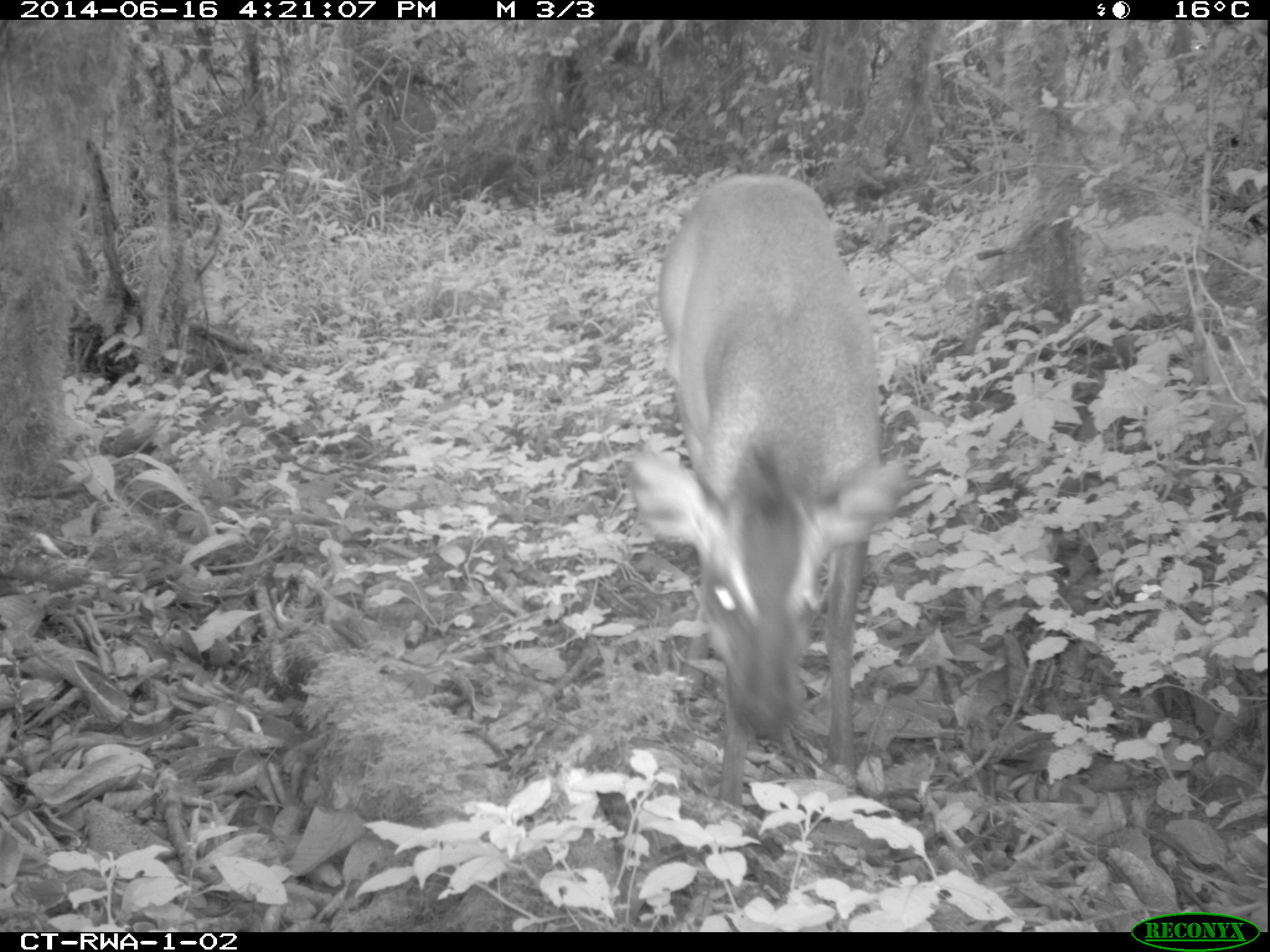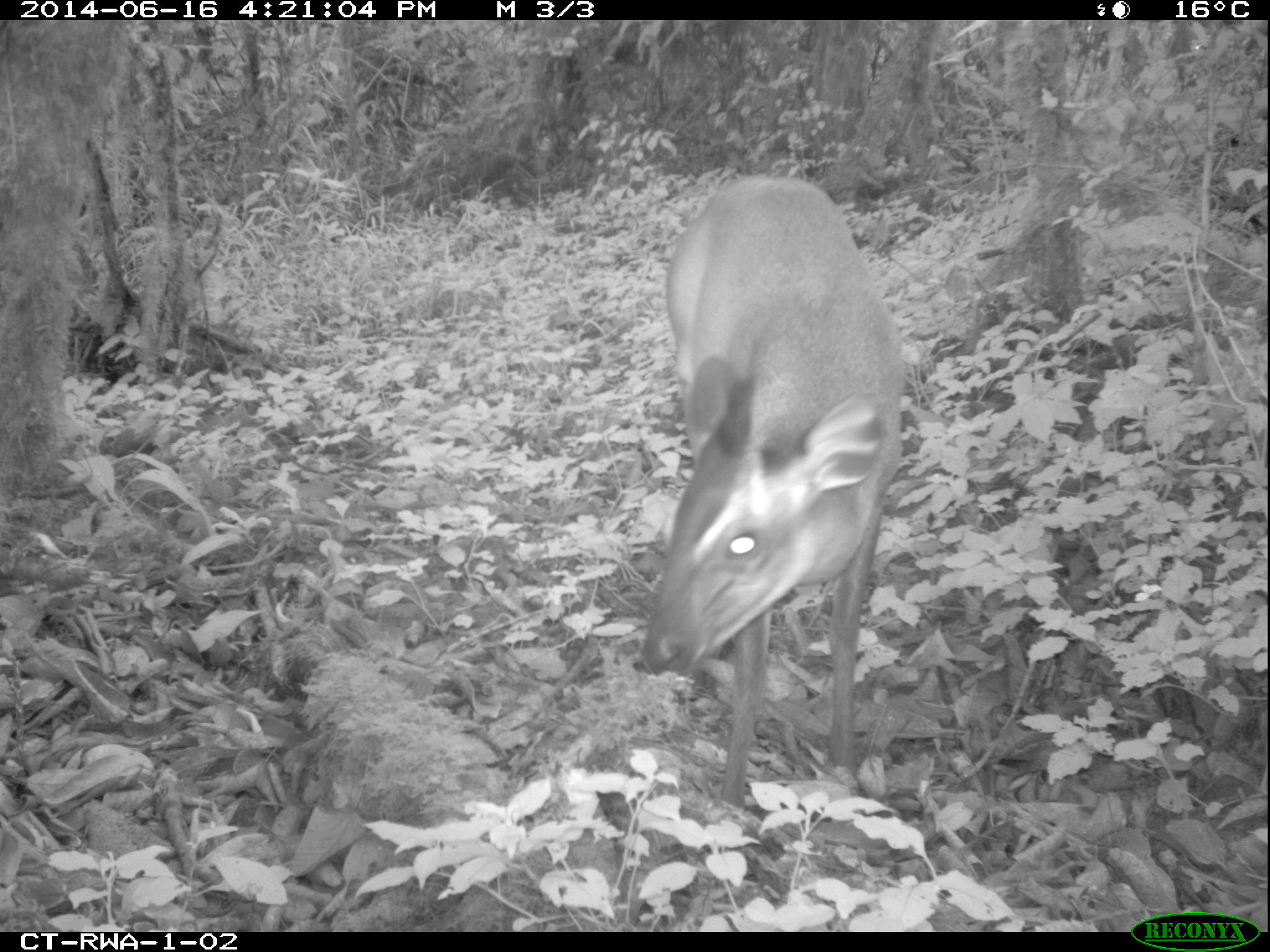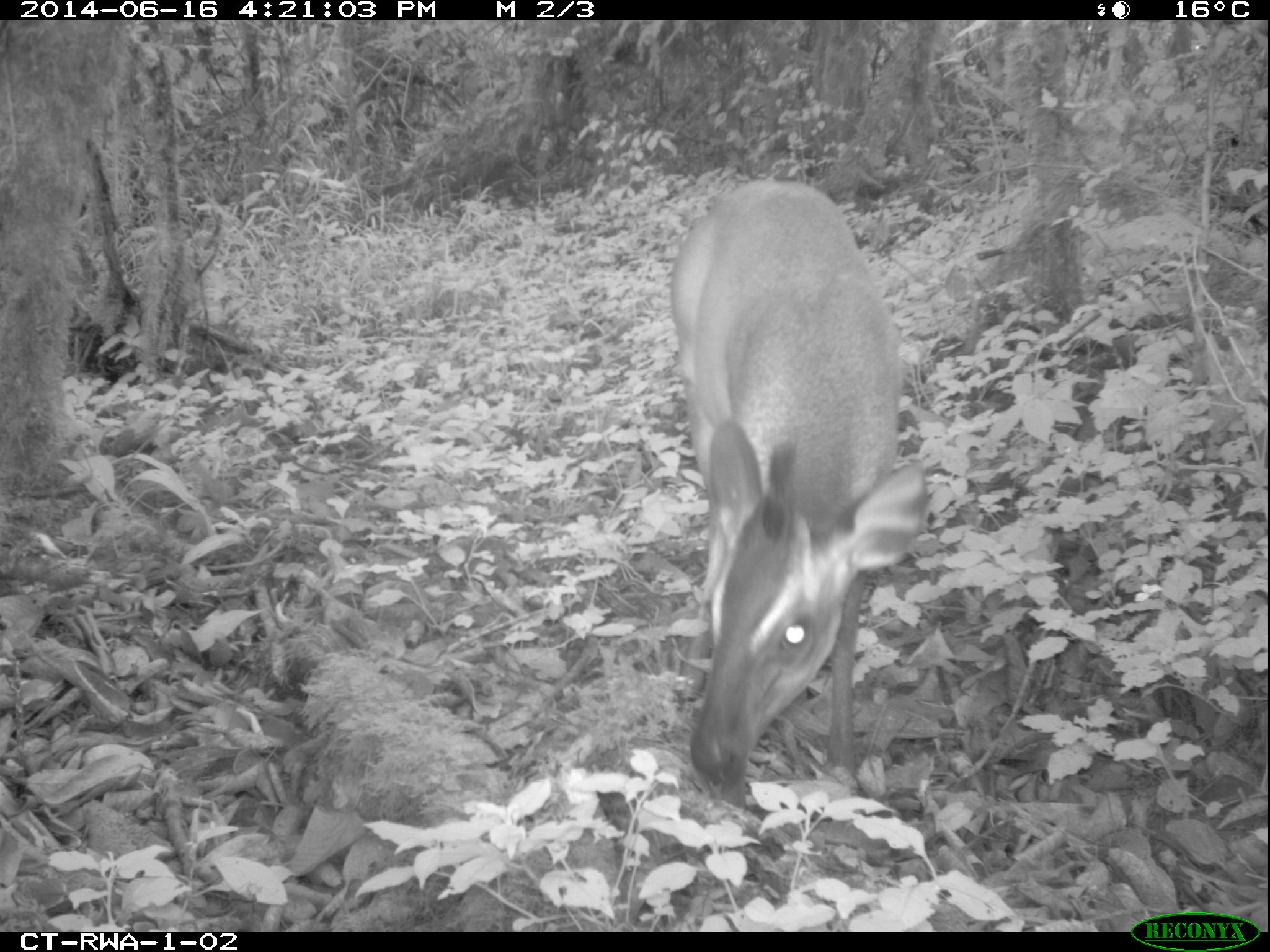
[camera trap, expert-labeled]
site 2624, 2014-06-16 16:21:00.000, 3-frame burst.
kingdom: Animalia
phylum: Chordata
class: Mammalia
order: Artiodactyla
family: Bovidae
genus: Cephalophus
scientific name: Cephalophus nigrifrons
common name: black-fronted duiker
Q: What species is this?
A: Cephalophus nigrifrons (black-fronted duiker).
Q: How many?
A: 1.